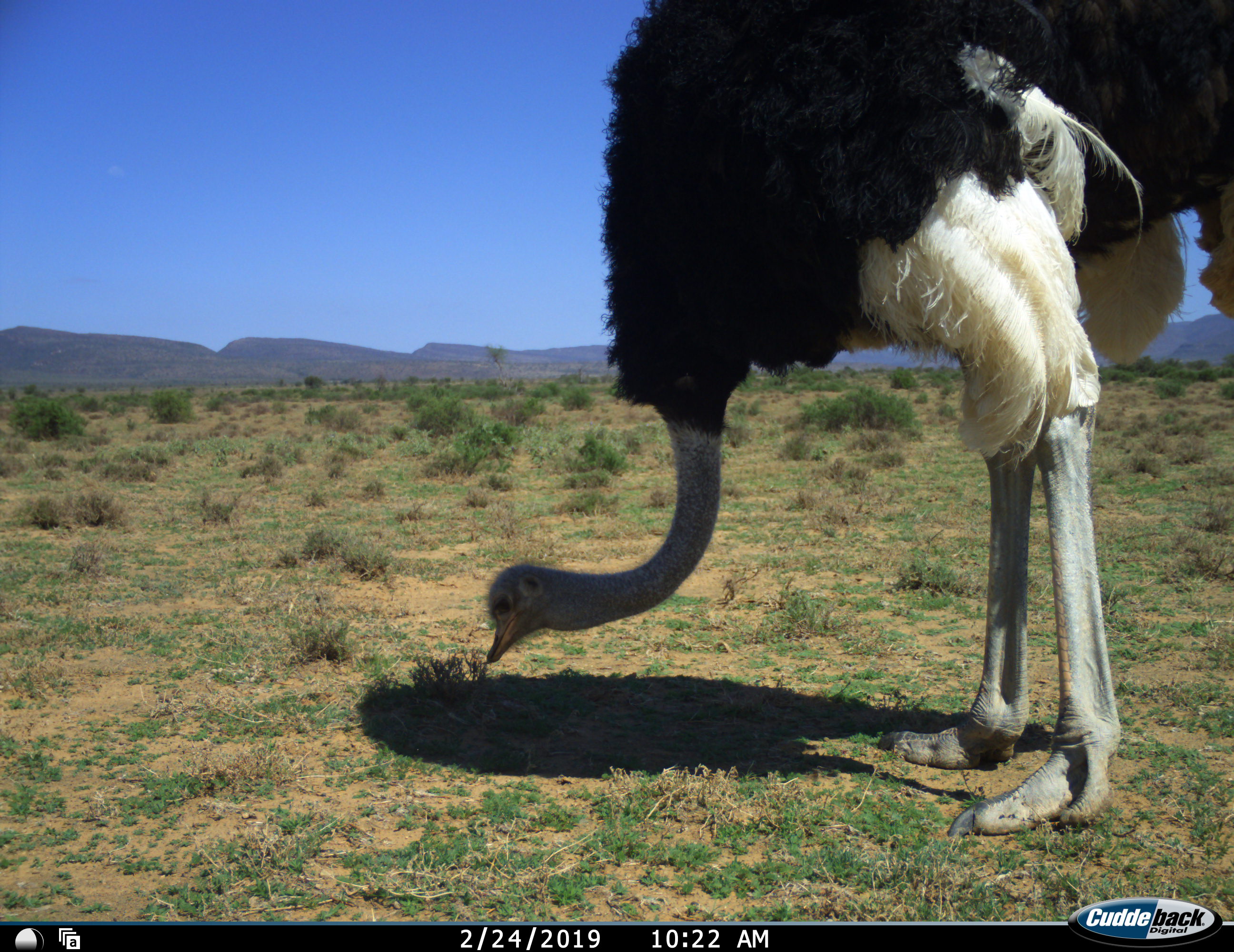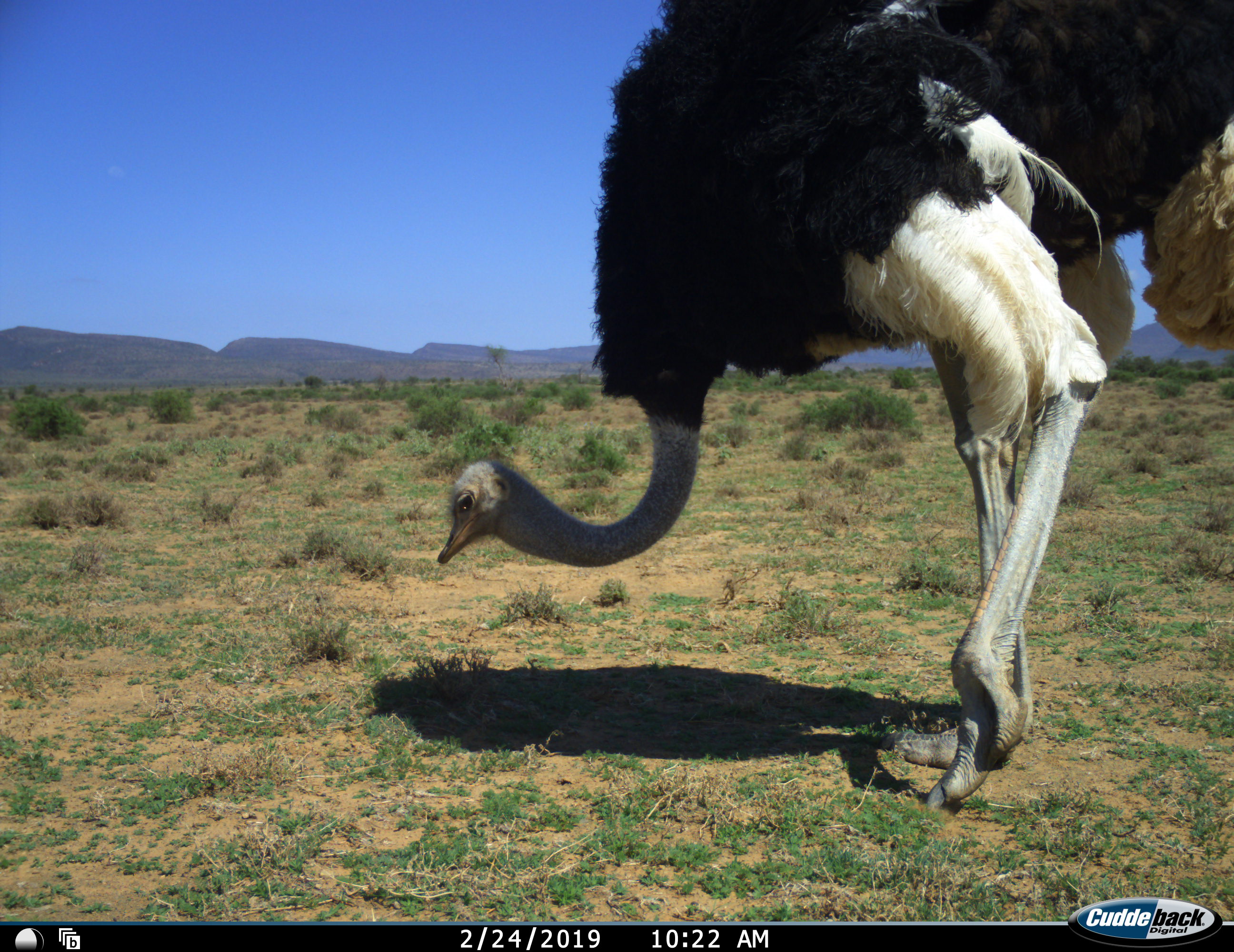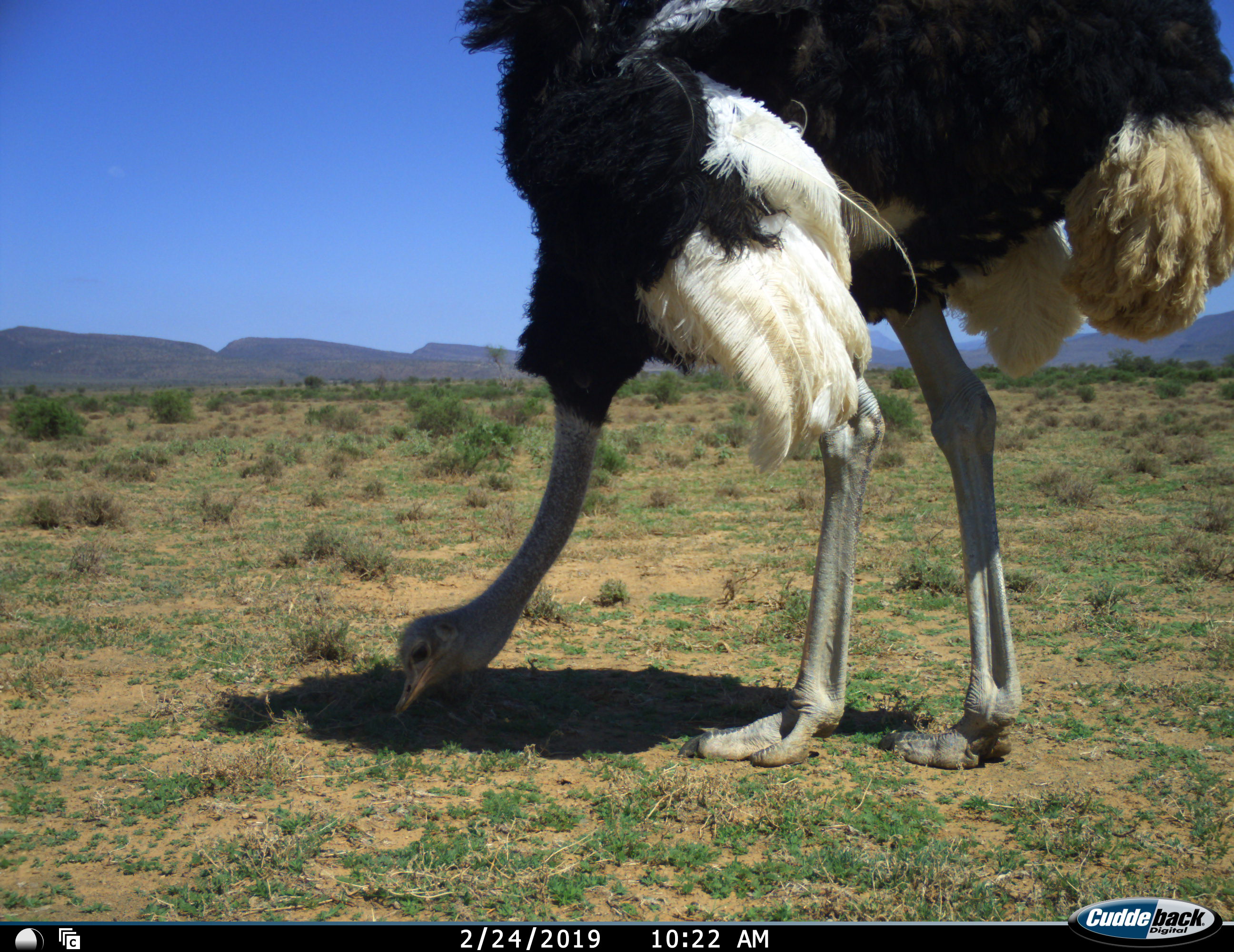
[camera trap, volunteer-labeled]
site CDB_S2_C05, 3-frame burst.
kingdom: Animalia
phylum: Chordata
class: Aves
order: Struthioniformes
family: Struthionidae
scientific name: Struthionidae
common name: ostrich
Ostrich (Struthionidae), count 1. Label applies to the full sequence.